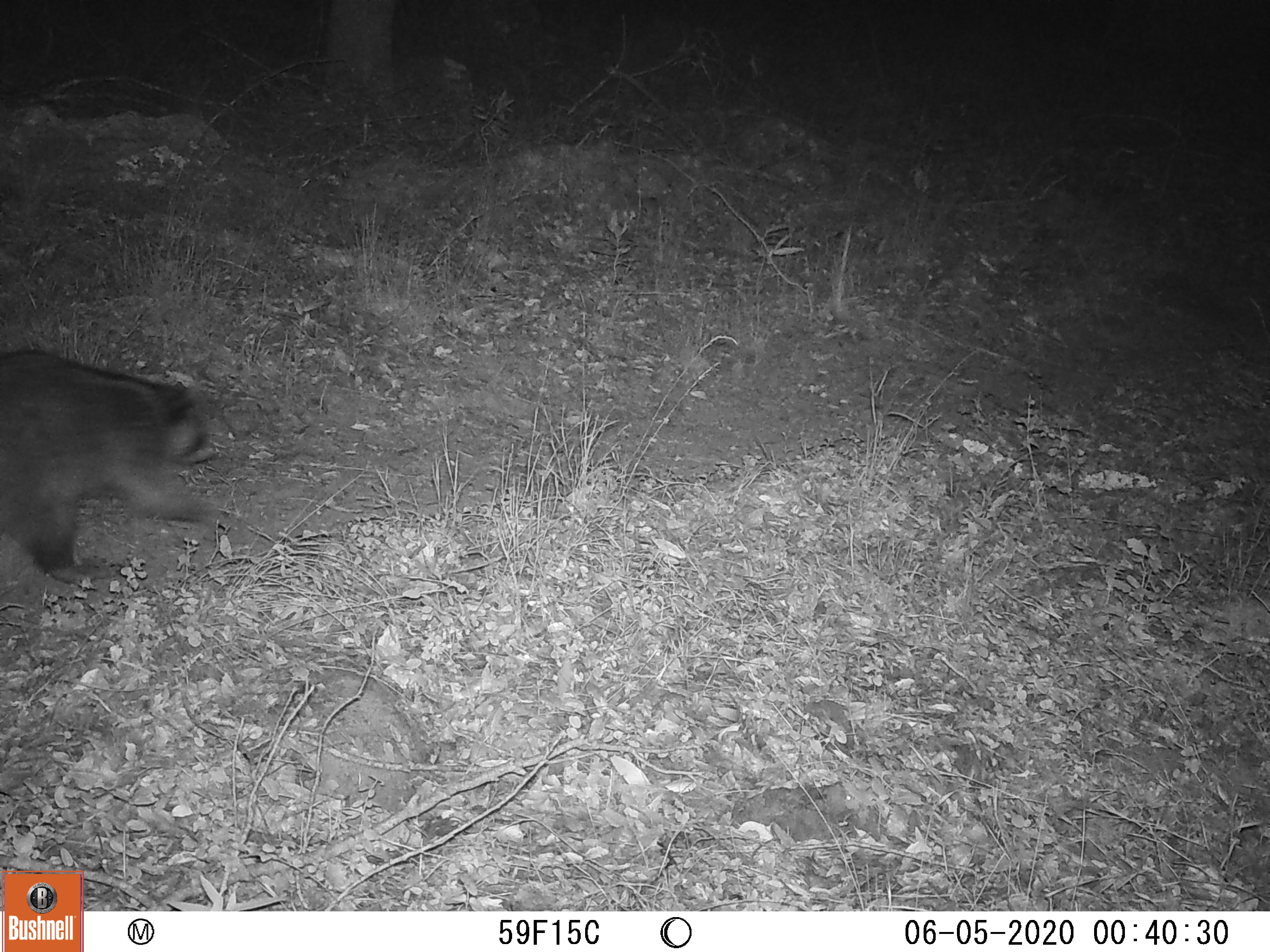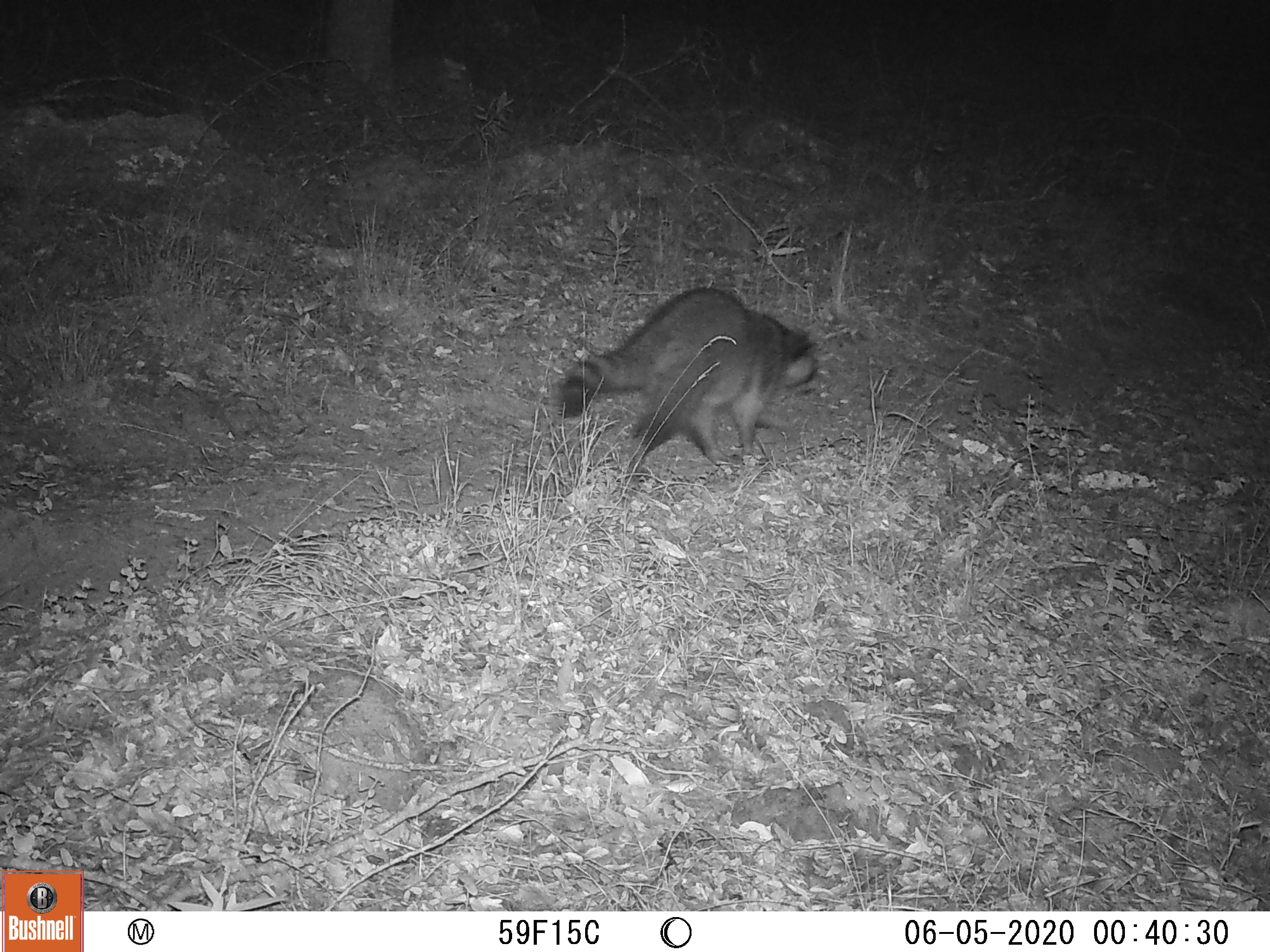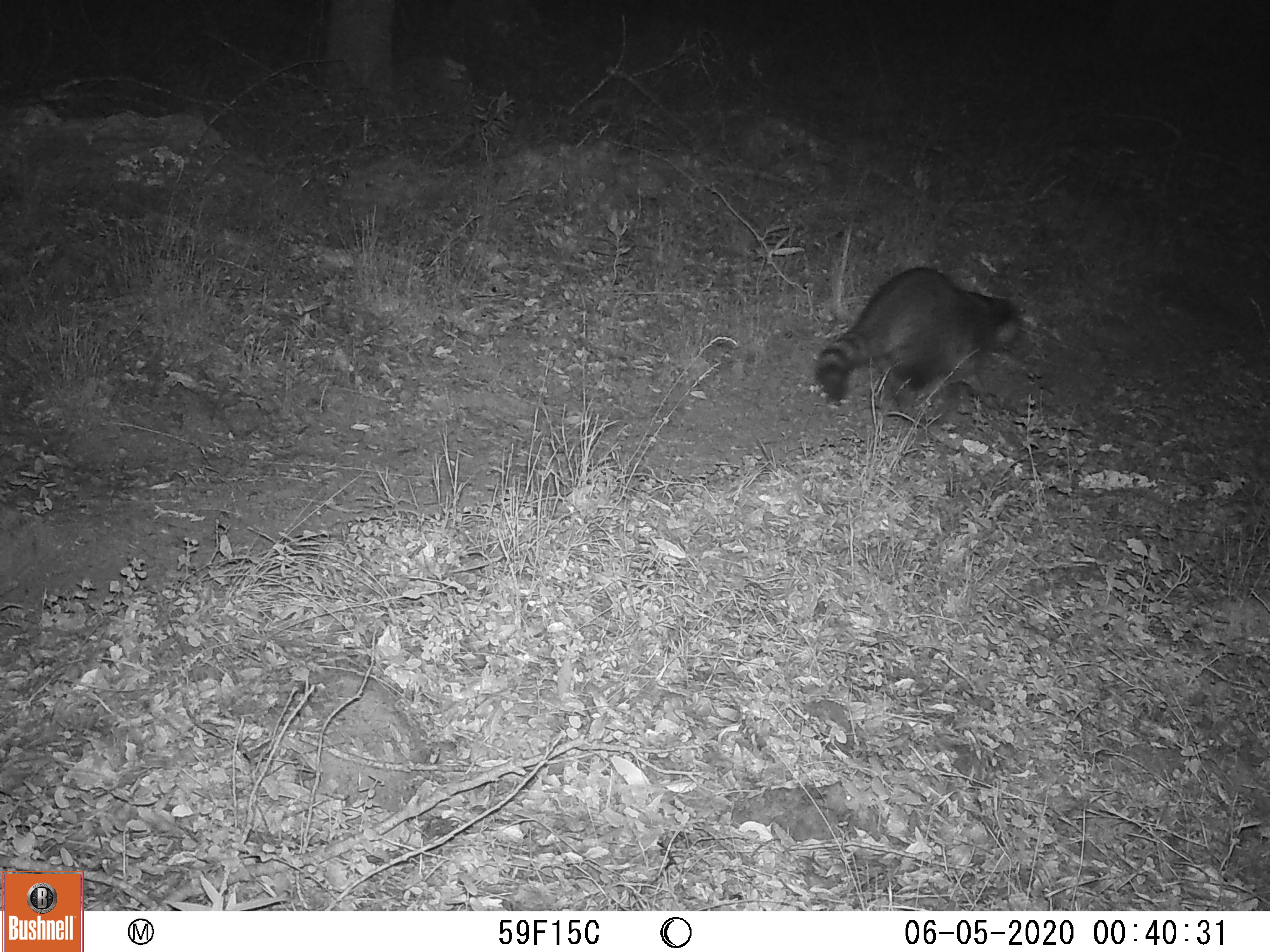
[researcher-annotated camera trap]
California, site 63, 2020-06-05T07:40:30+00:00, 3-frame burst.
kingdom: Animalia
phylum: Chordata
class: Mammalia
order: Carnivora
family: Procyonidae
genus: Procyon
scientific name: Procyon lotor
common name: raccoon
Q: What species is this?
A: Raccoon (Procyon lotor).